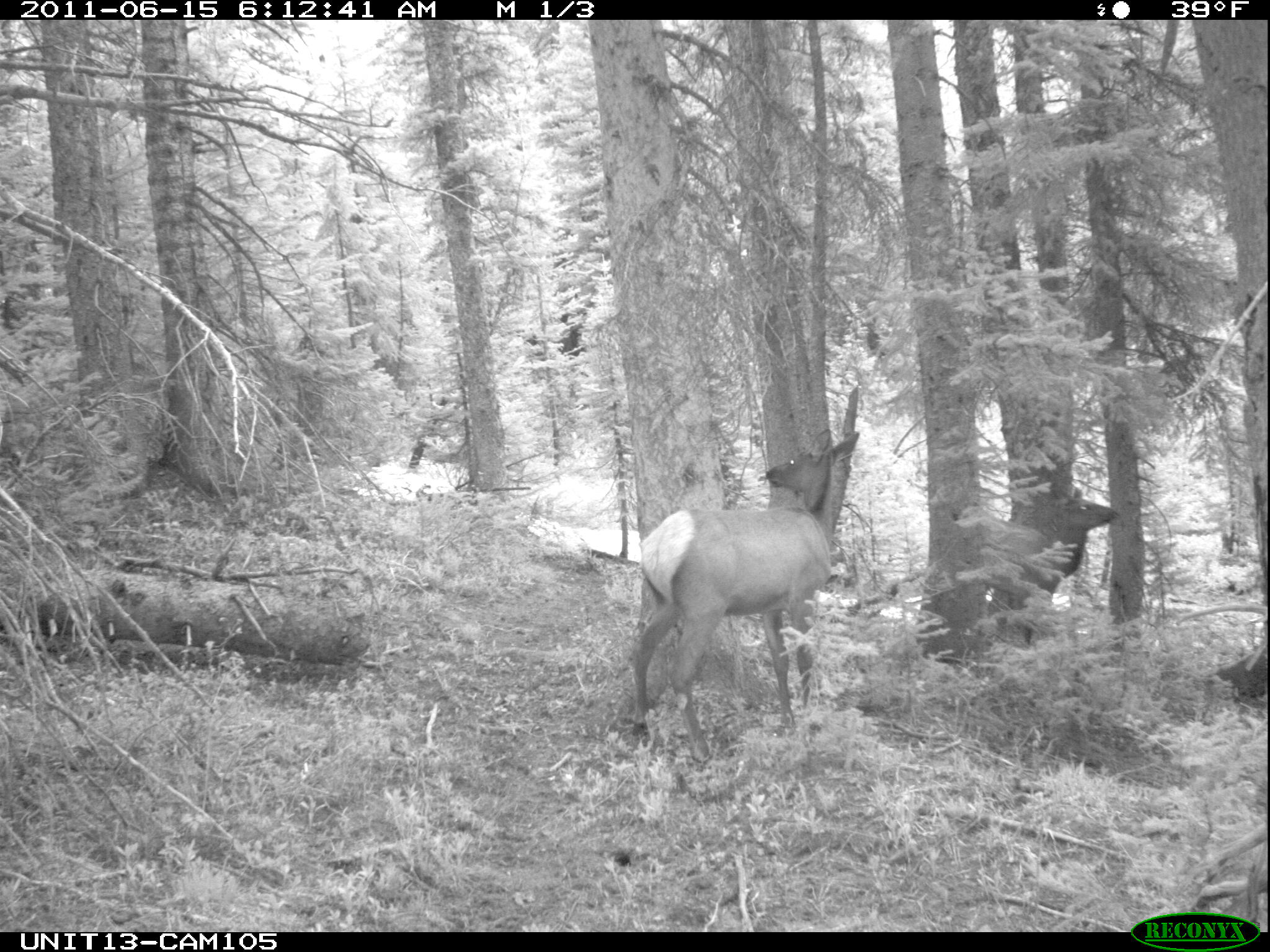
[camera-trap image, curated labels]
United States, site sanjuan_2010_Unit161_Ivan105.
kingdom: Animalia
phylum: Chordata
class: Mammalia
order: Artiodactyla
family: Cervidae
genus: Cervus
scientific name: Cervus elaphus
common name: red deer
Cervus elaphus (red deer).